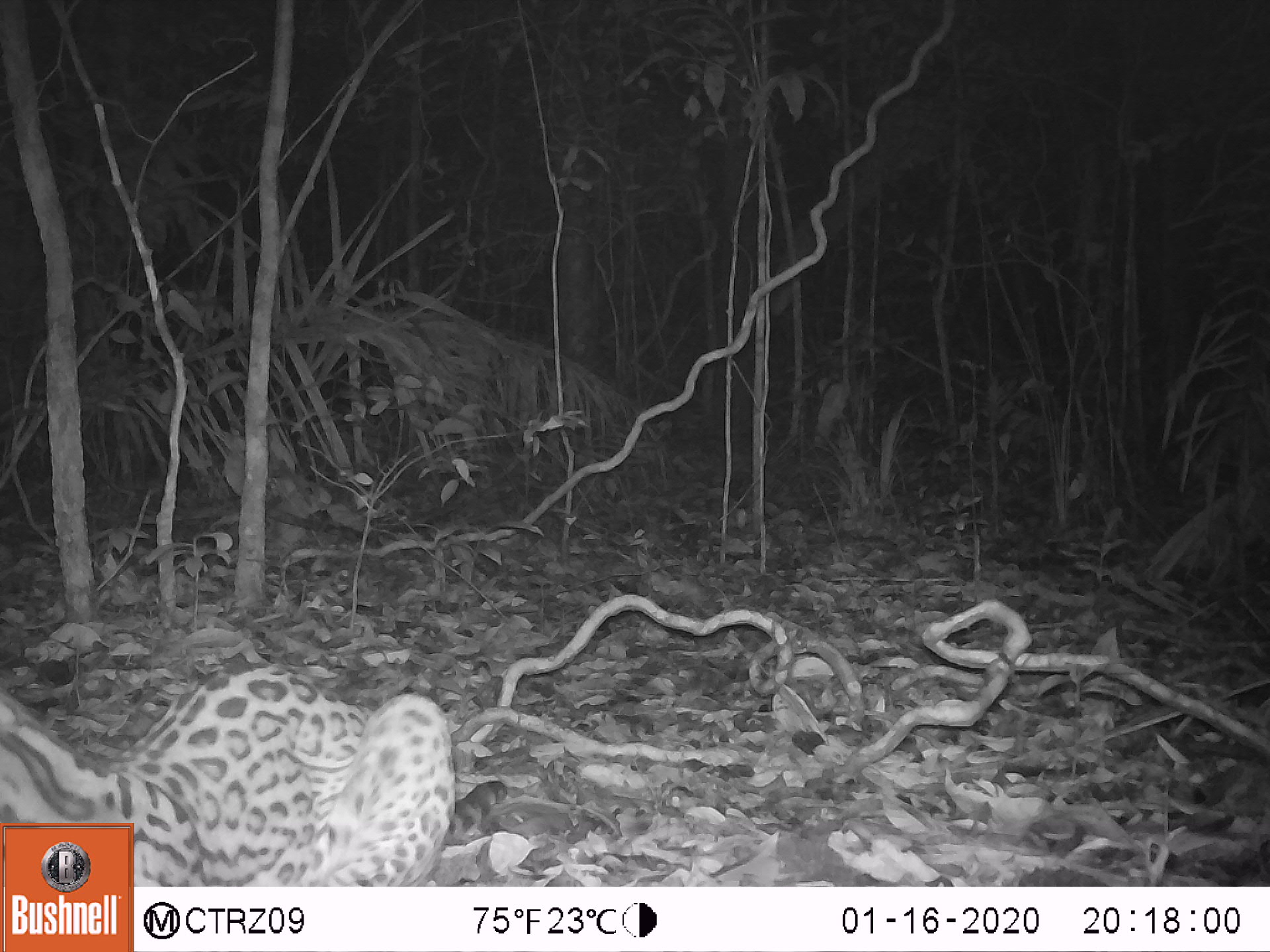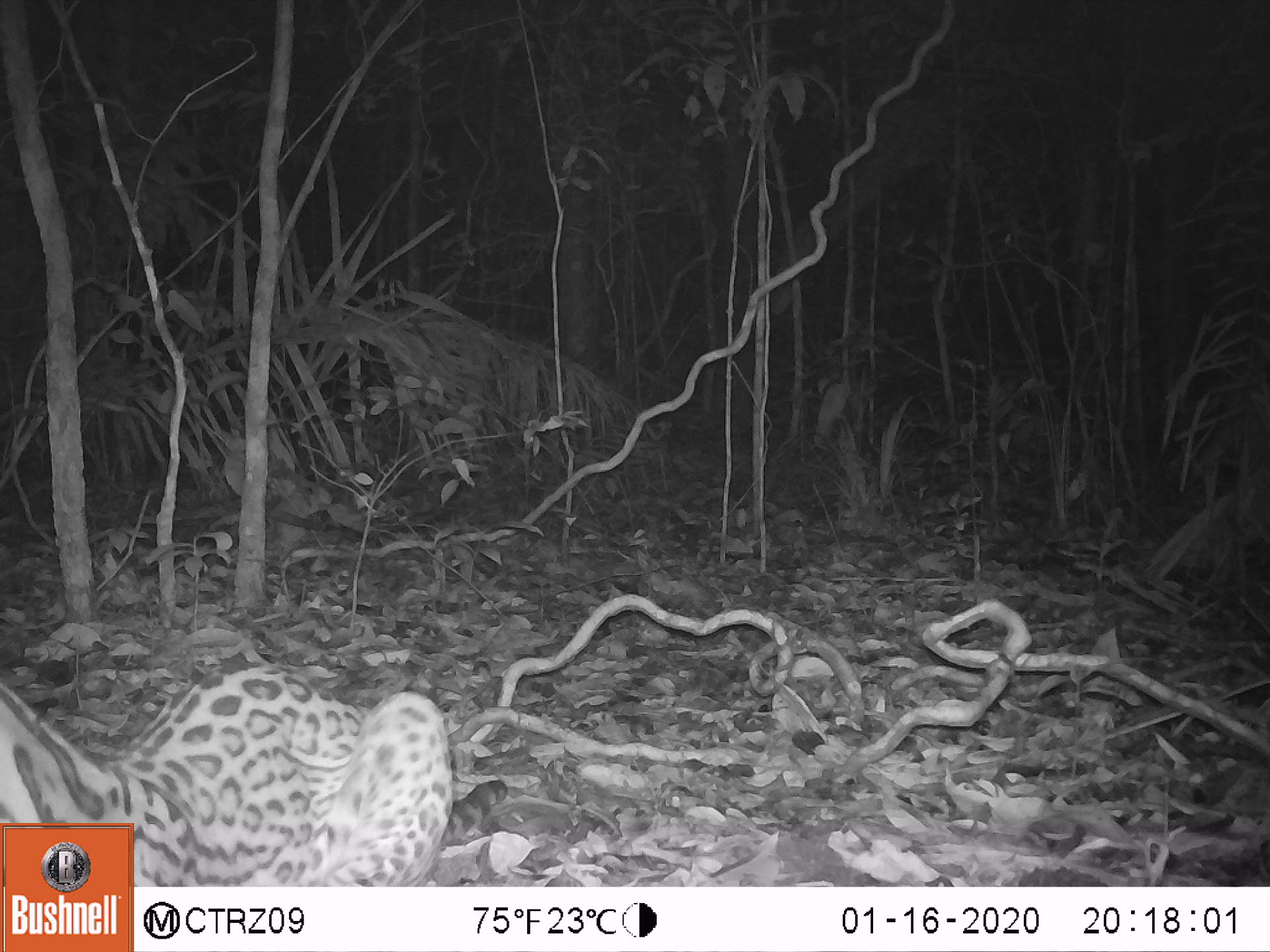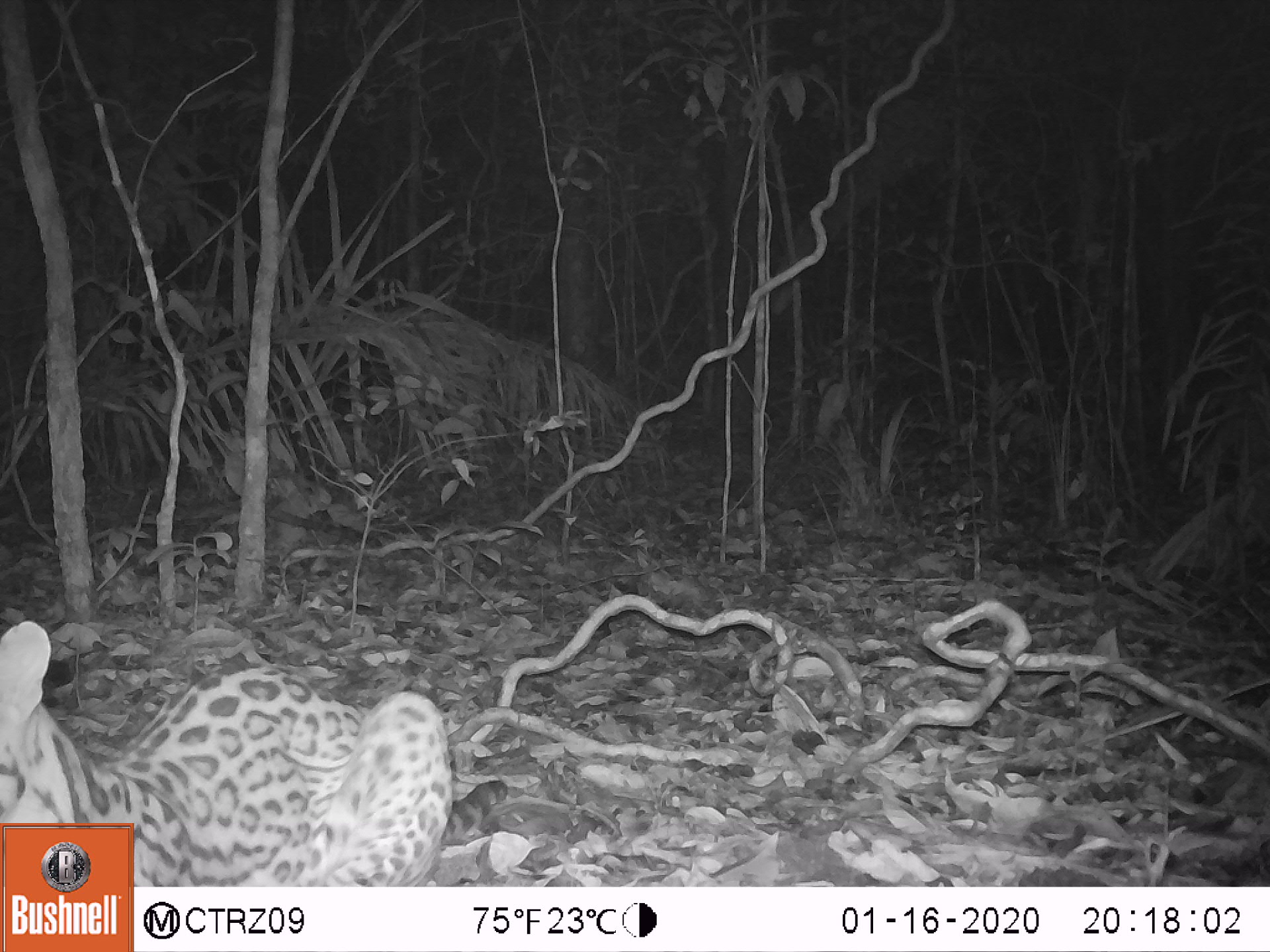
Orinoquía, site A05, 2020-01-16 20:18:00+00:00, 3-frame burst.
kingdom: Animalia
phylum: Chordata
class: Mammalia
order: Carnivora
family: Felidae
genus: Leopardus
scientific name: Leopardus pardalis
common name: ocelot